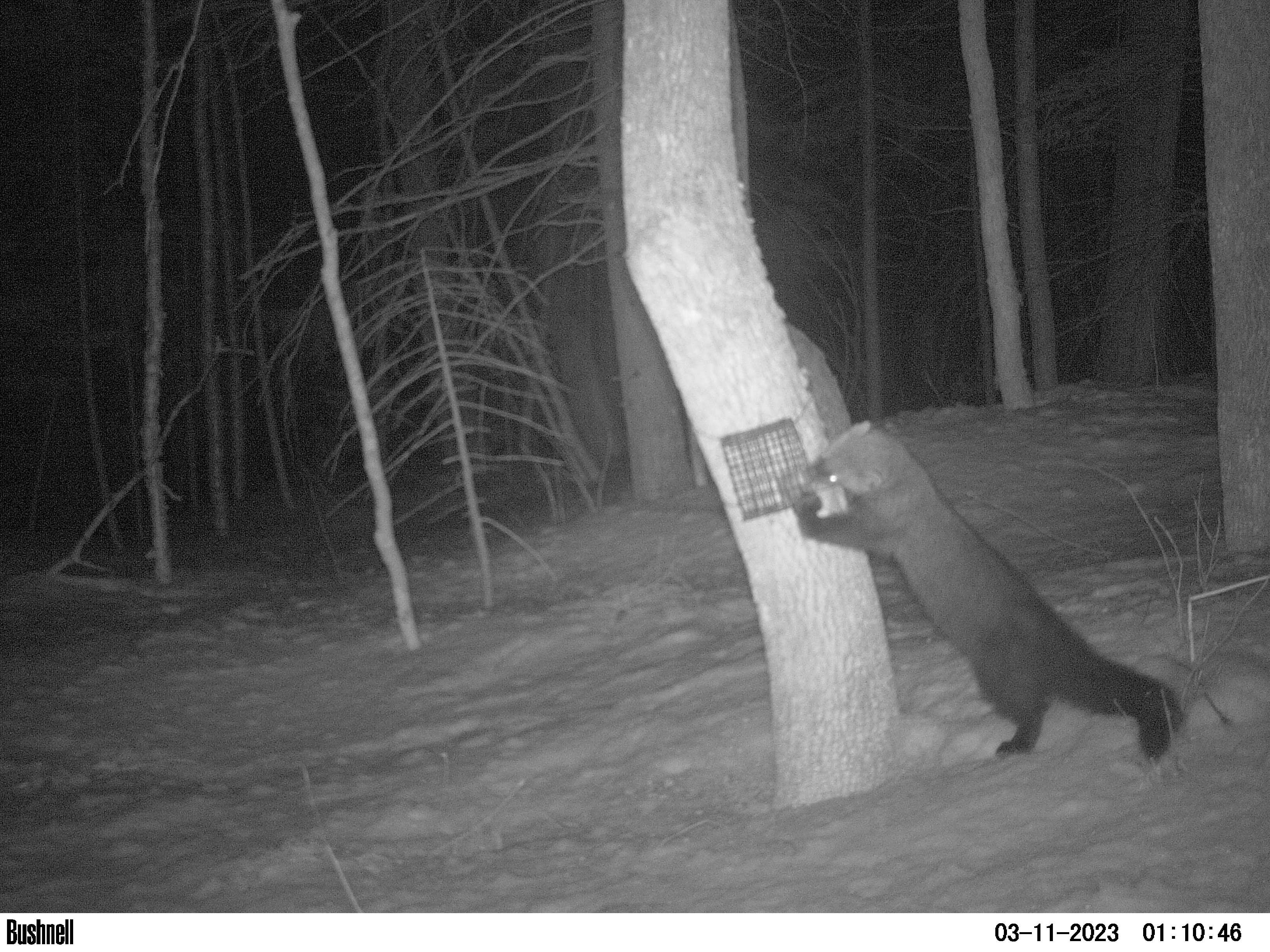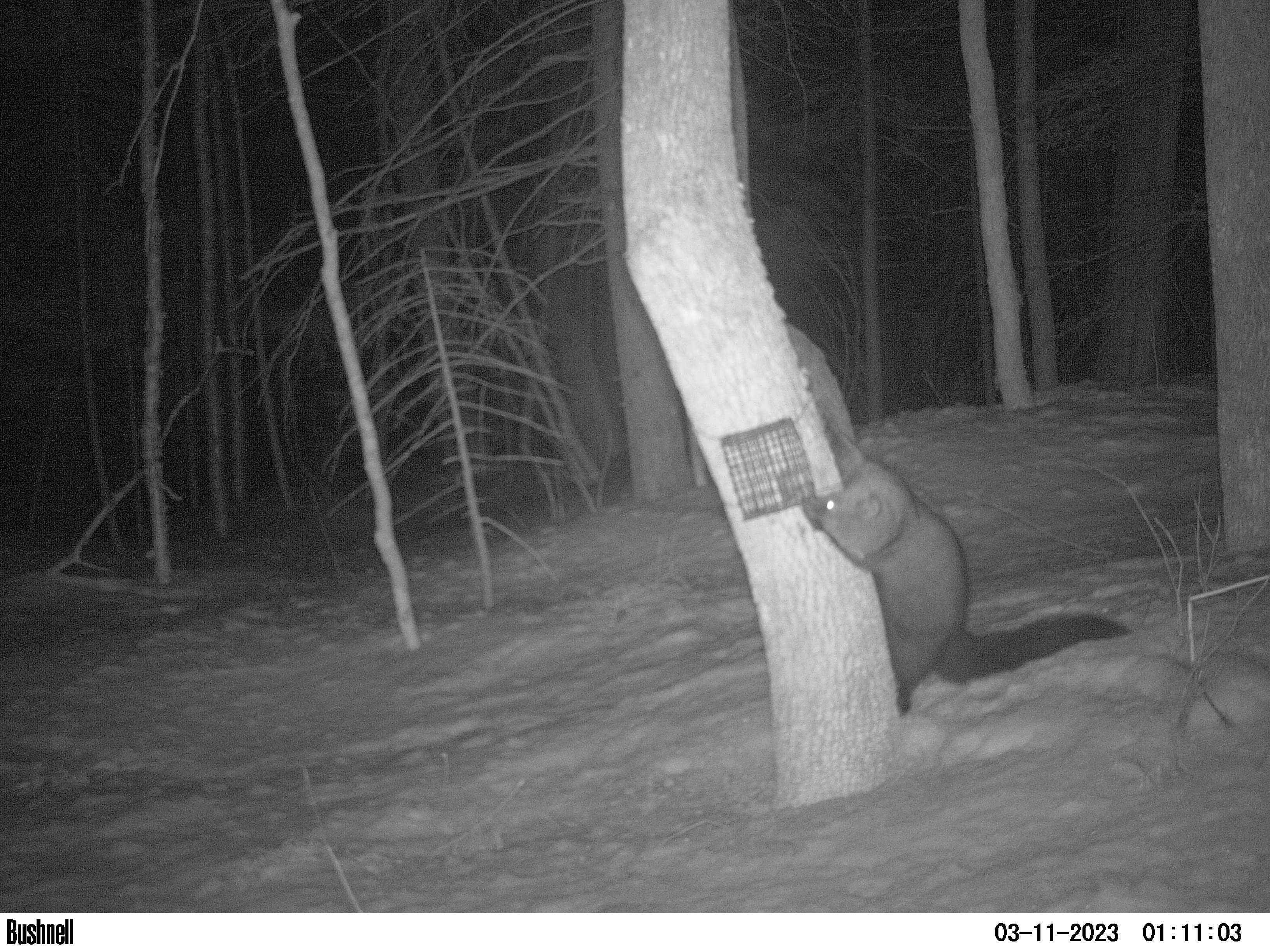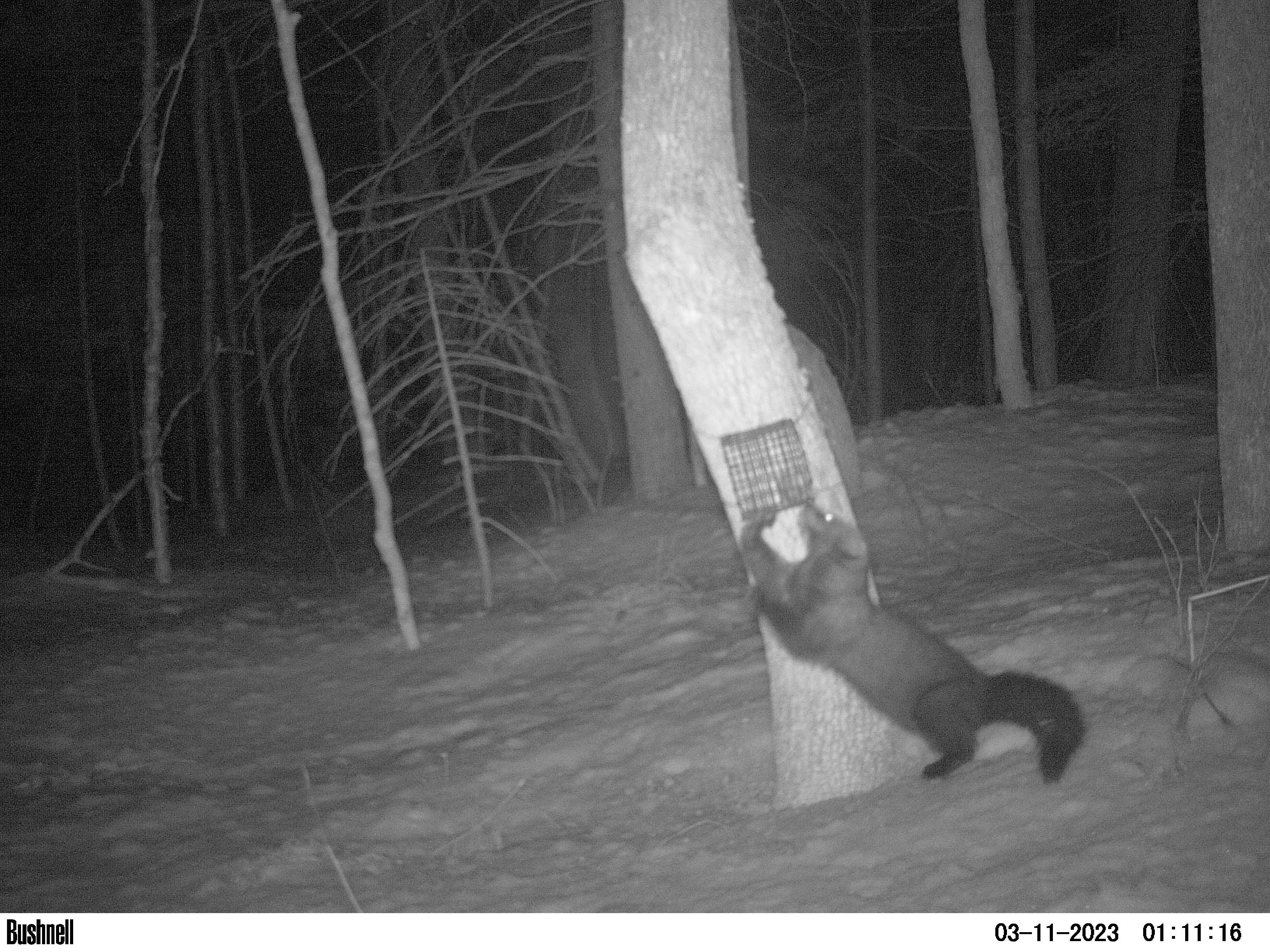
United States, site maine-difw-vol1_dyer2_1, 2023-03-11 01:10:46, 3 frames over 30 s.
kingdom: Animalia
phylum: Chordata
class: Mammalia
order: Carnivora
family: Mustelidae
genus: Pekania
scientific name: Pekania pennanti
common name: fisher